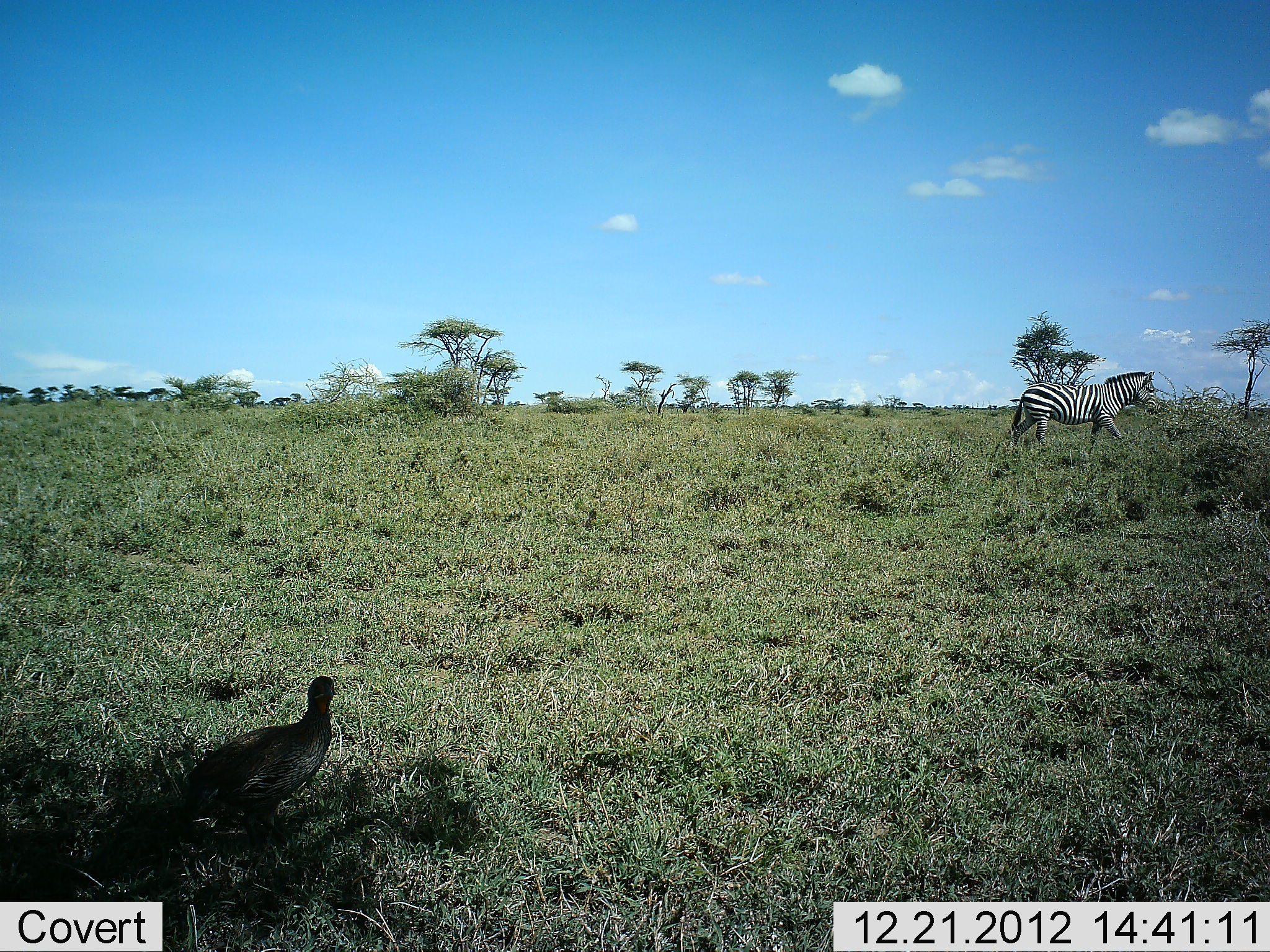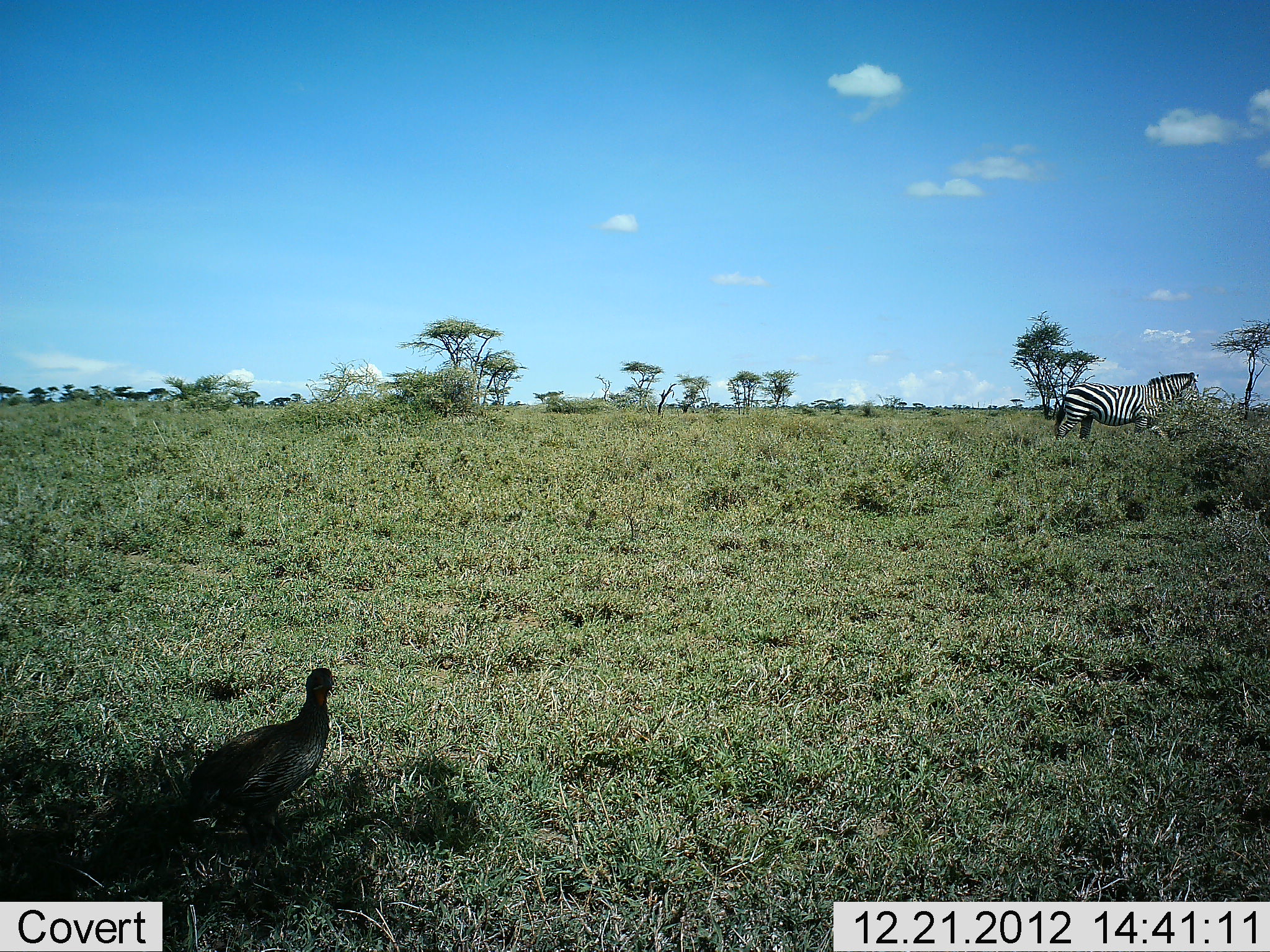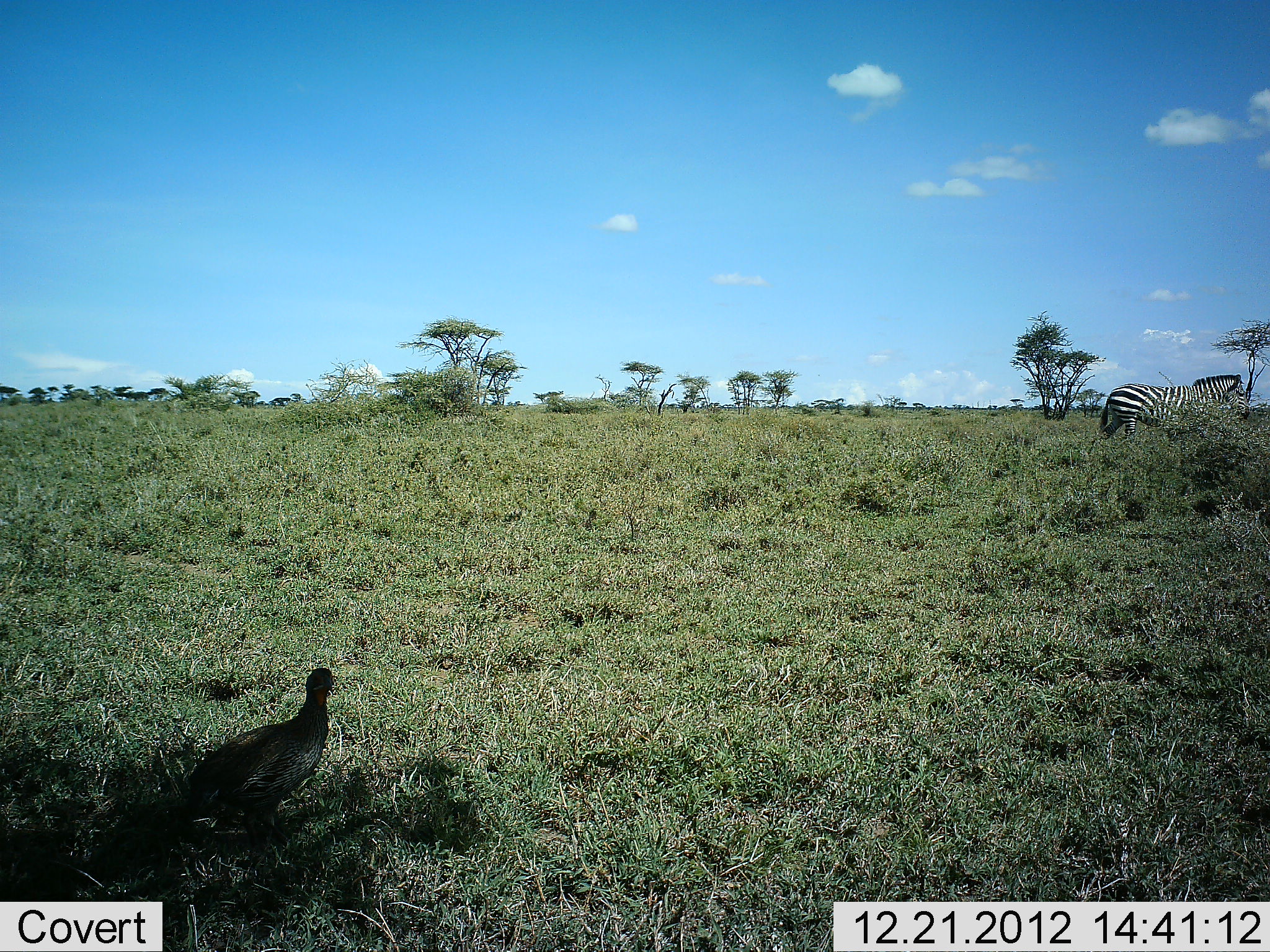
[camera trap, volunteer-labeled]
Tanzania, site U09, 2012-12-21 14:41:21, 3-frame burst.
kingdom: Animalia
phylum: Chordata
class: Aves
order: Galliformes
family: Numididae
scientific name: Numididae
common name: guinea fowl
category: guineafowl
Guineafowl (guinea fowl) (Numididae), count 1. Behavior (volunteer vote fractions): standing 90%, resting 10%, moving 0%, interacting 0%. Young present (vote fraction): 0%. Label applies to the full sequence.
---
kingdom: Animalia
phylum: Chordata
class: Mammalia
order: Perissodactyla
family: Equidae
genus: Equus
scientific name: Equus quagga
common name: plains zebra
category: zebra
Zebra (plains zebra) (Equus quagga), count 1. Behavior (volunteer vote fractions): standing 7%, resting 0%, moving 93%, interacting 0%. Young present (vote fraction): 0%. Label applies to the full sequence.